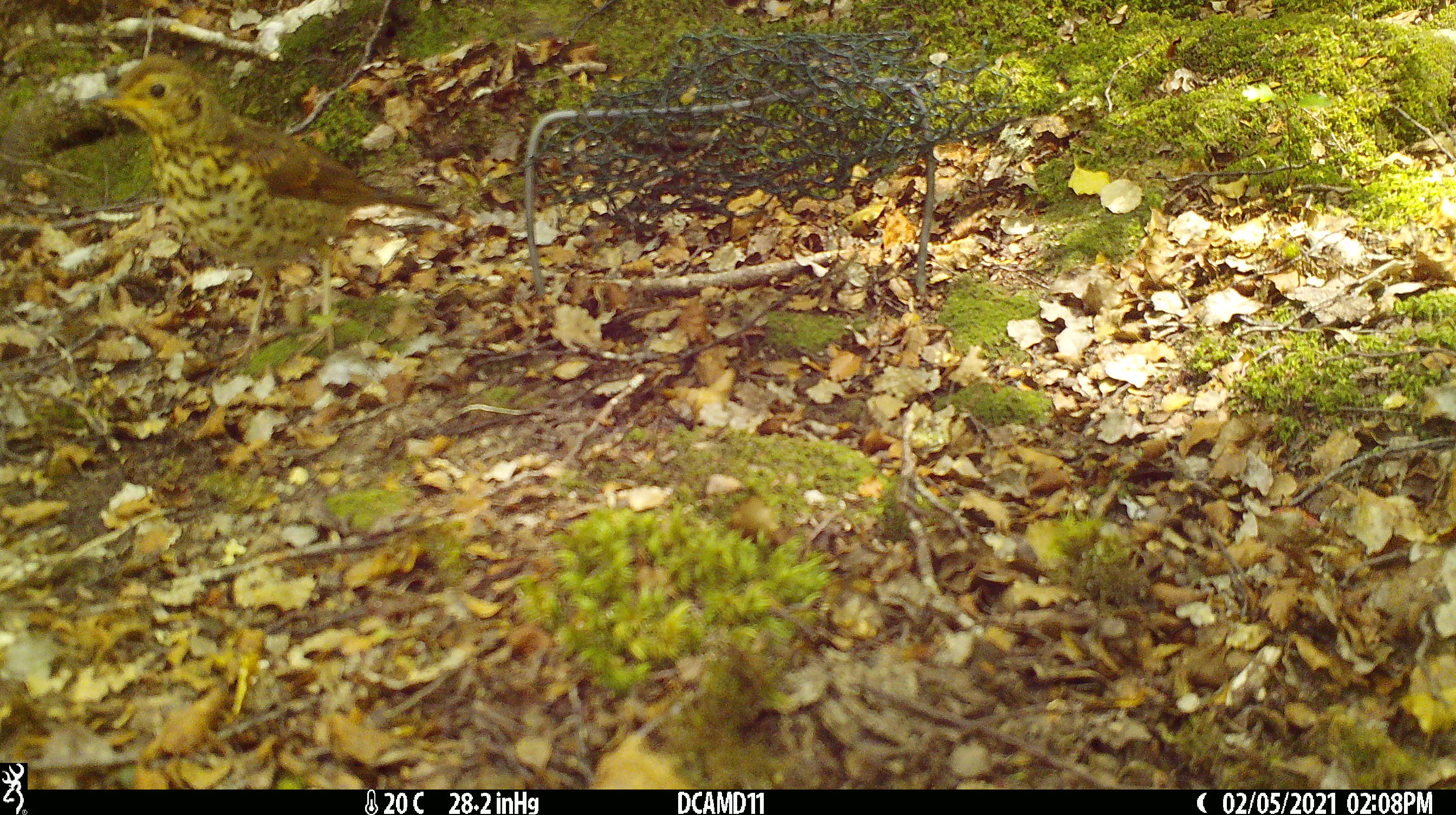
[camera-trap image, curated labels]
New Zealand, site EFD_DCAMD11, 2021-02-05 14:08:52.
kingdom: Animalia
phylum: Chordata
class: Aves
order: Passeriformes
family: Turdidae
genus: Turdus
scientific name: Turdus philomelos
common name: song thrush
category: thrush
Thrush (song thrush) (Turdus philomelos).